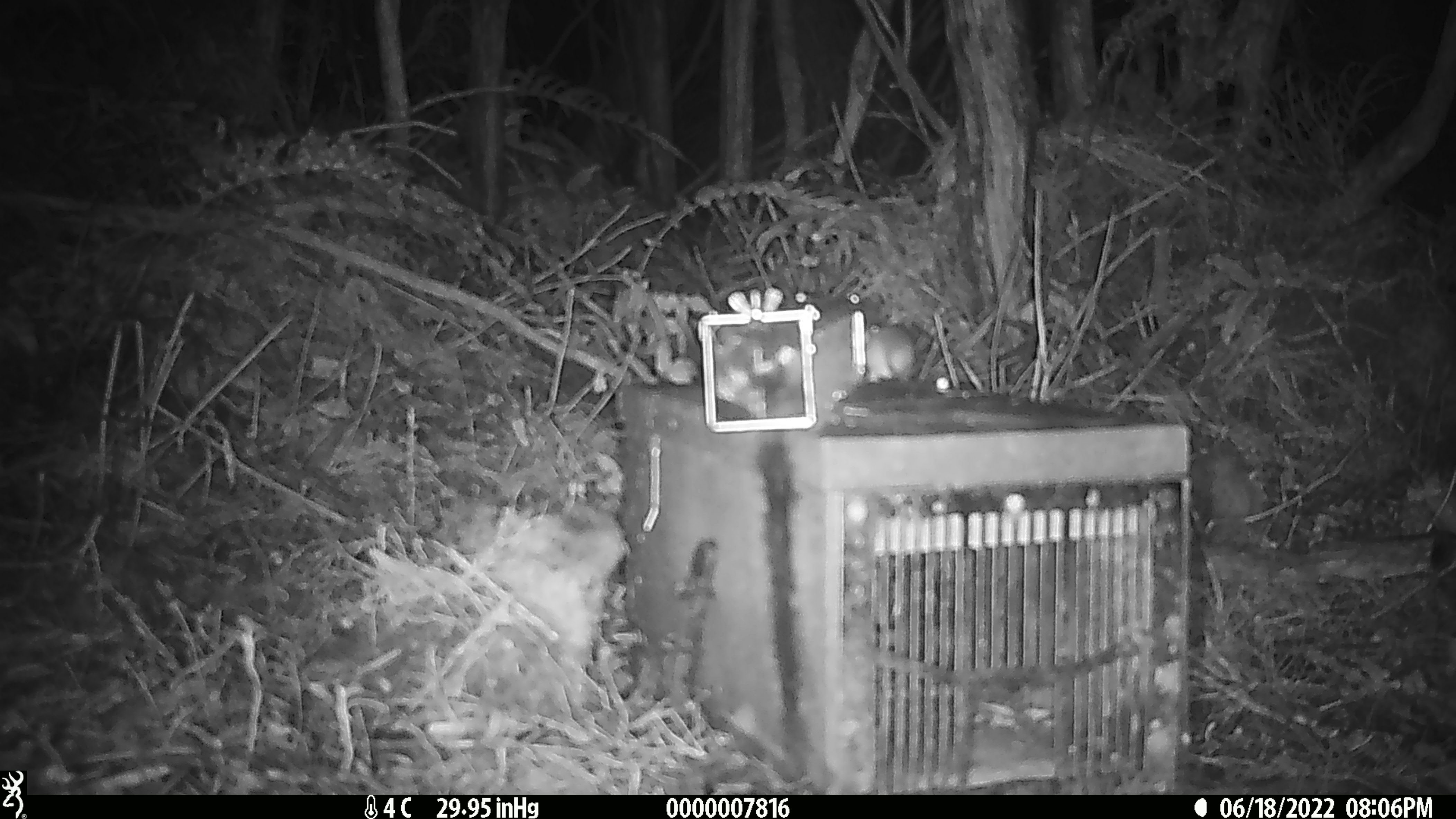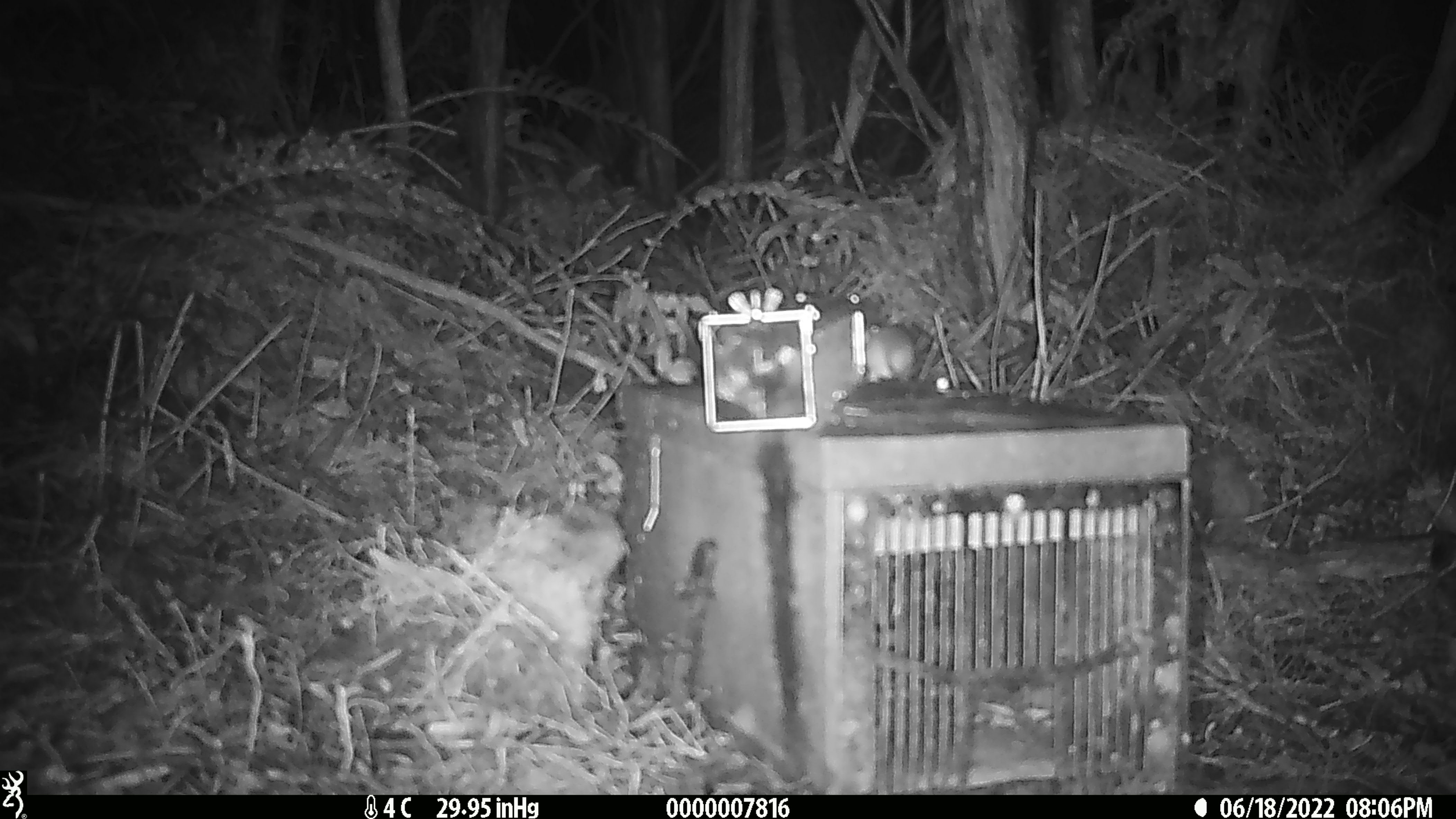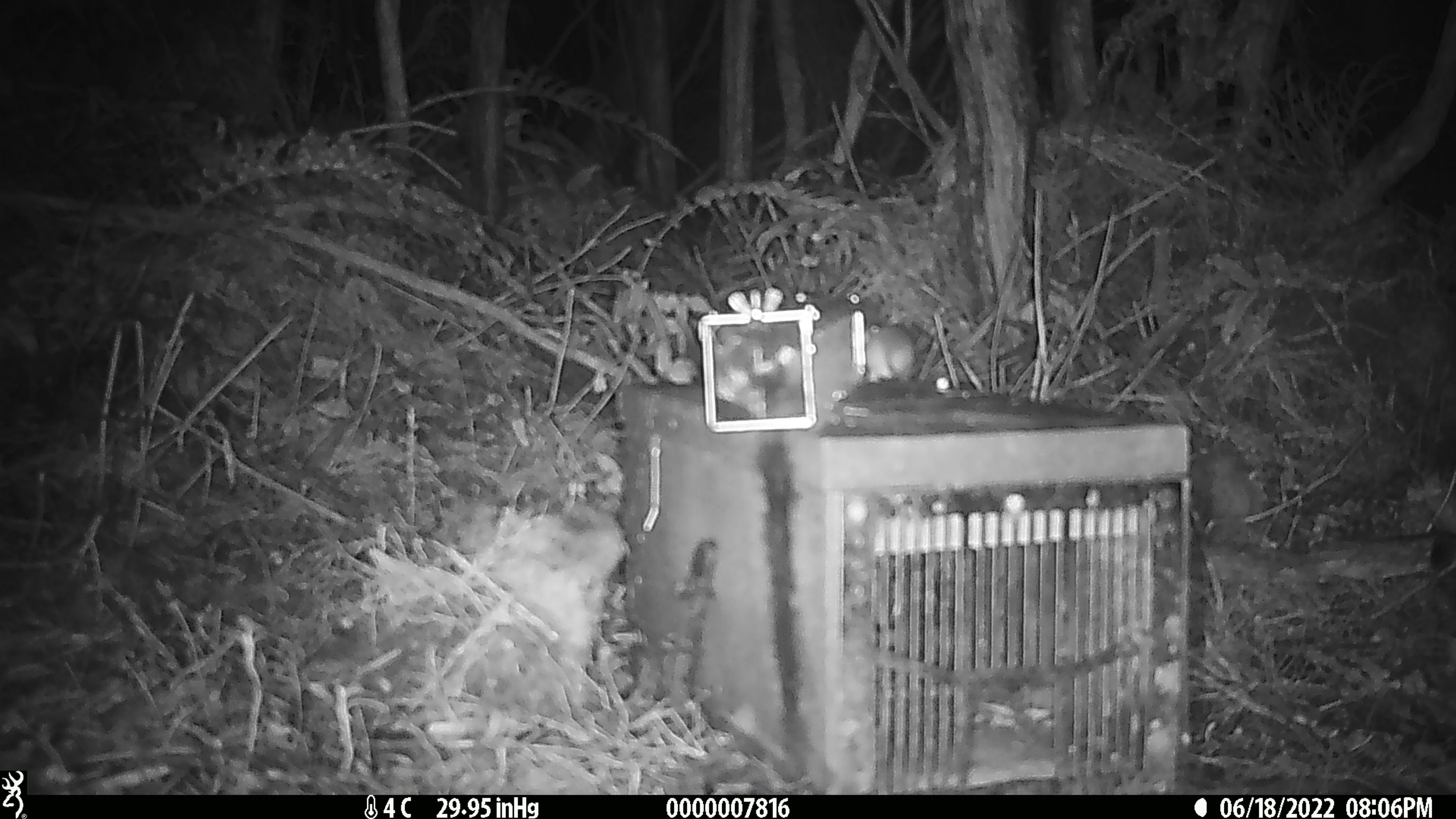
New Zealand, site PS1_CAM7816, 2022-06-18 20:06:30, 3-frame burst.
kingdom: Animalia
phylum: Chordata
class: Mammalia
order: Rodentia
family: Muridae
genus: Mus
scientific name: Mus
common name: mouse